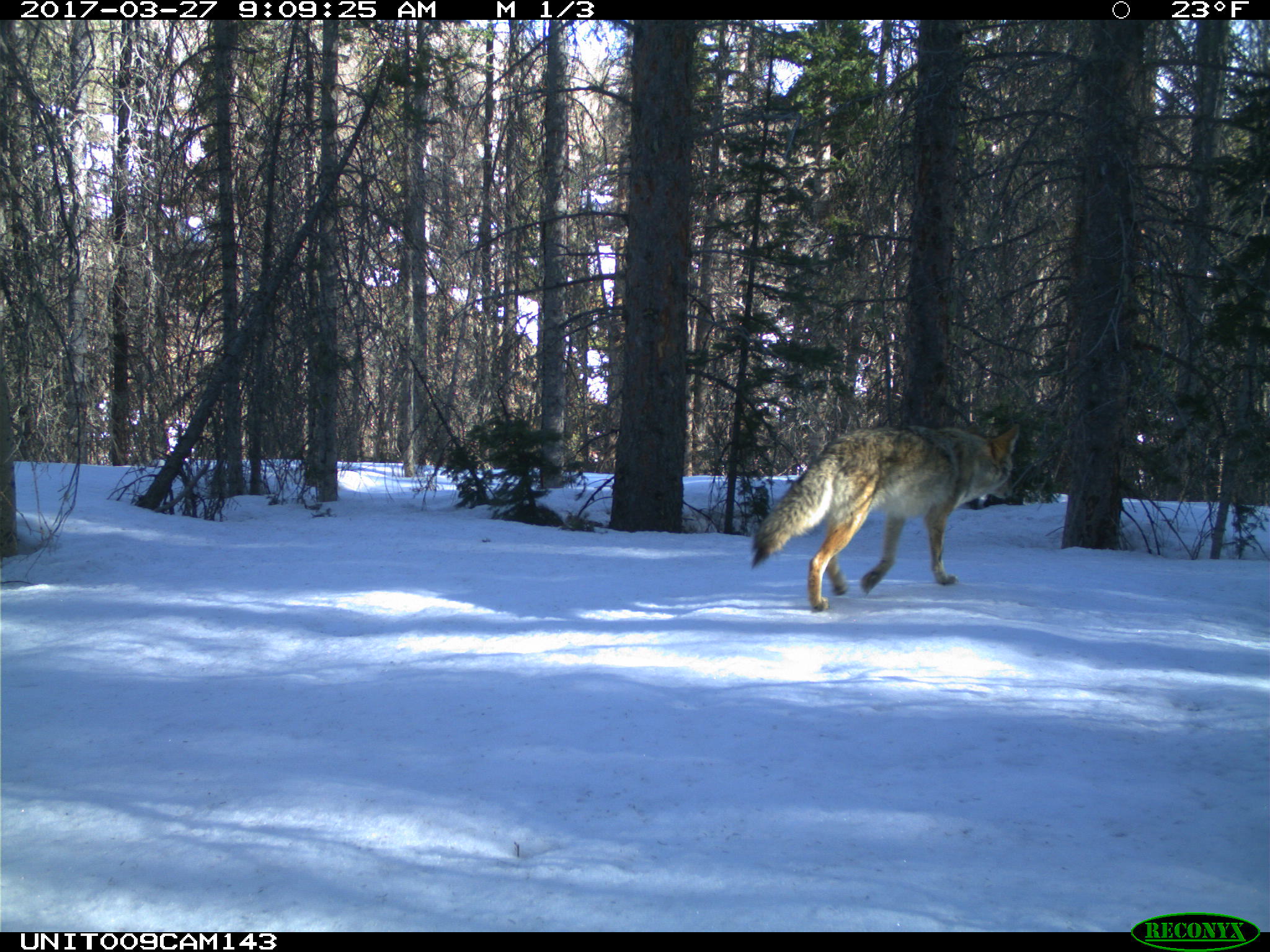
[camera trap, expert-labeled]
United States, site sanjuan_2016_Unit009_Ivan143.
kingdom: Animalia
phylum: Chordata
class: Mammalia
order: Carnivora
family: Canidae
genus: Canis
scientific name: Canis latrans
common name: coyote